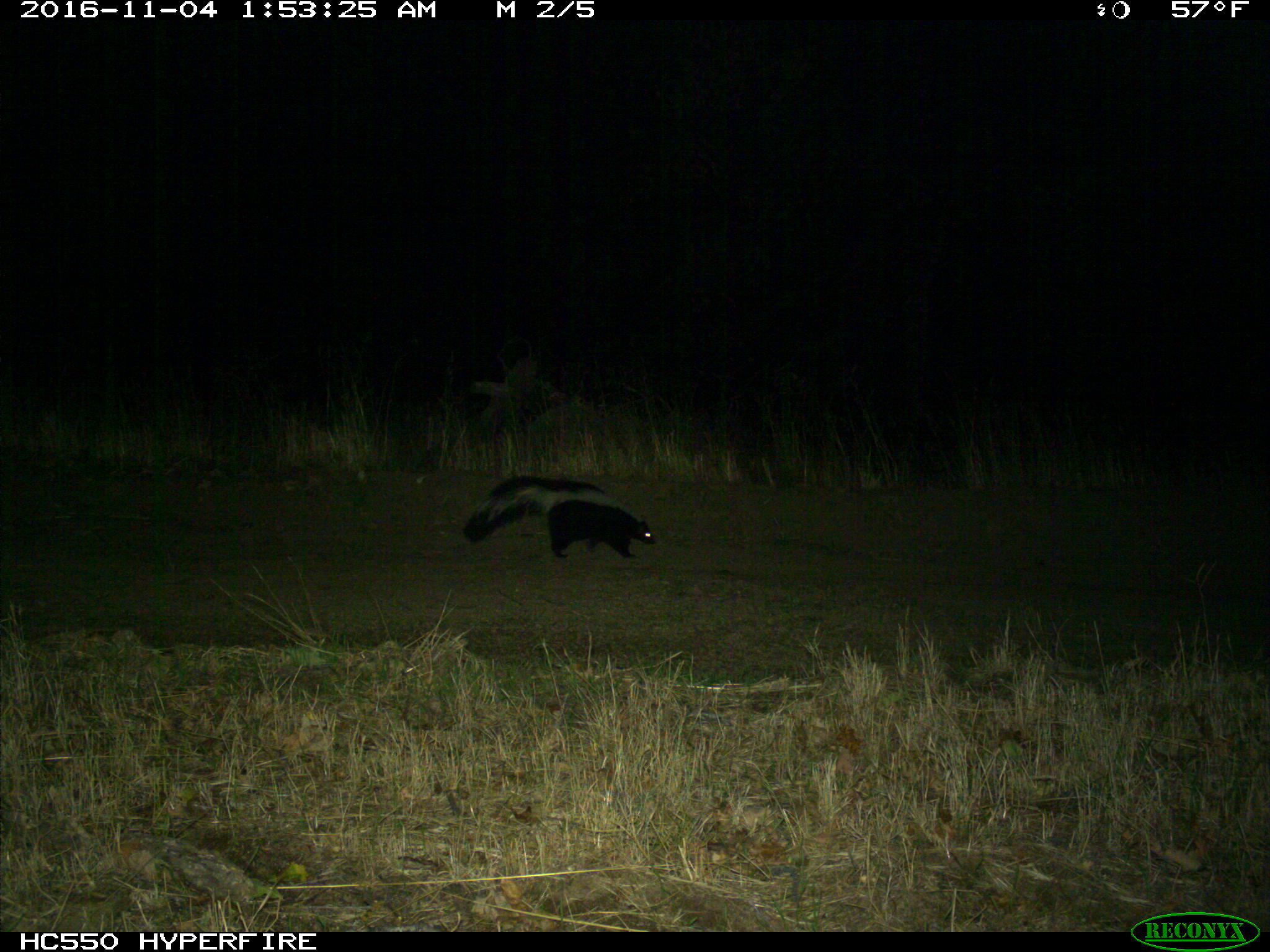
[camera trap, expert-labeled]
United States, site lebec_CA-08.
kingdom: Animalia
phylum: Chordata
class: Mammalia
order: Carnivora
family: Mephitidae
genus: Mephitis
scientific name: Mephitis mephitis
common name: striped skunk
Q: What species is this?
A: Mephitis mephitis (striped skunk).